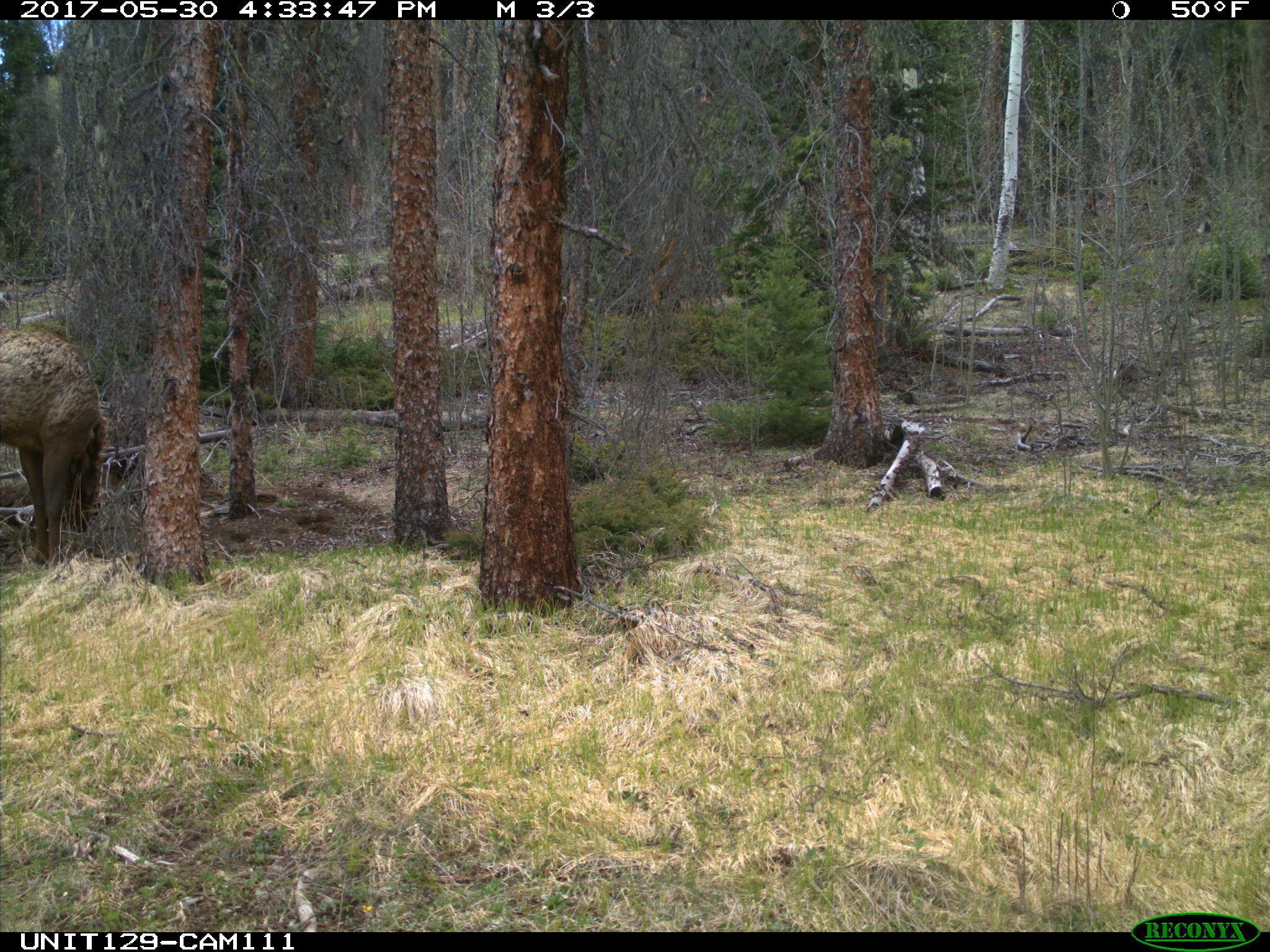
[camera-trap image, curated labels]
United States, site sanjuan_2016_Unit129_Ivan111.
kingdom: Animalia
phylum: Chordata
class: Mammalia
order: Artiodactyla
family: Cervidae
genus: Cervus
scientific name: Cervus elaphus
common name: red deer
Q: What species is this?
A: Cervus elaphus (red deer).